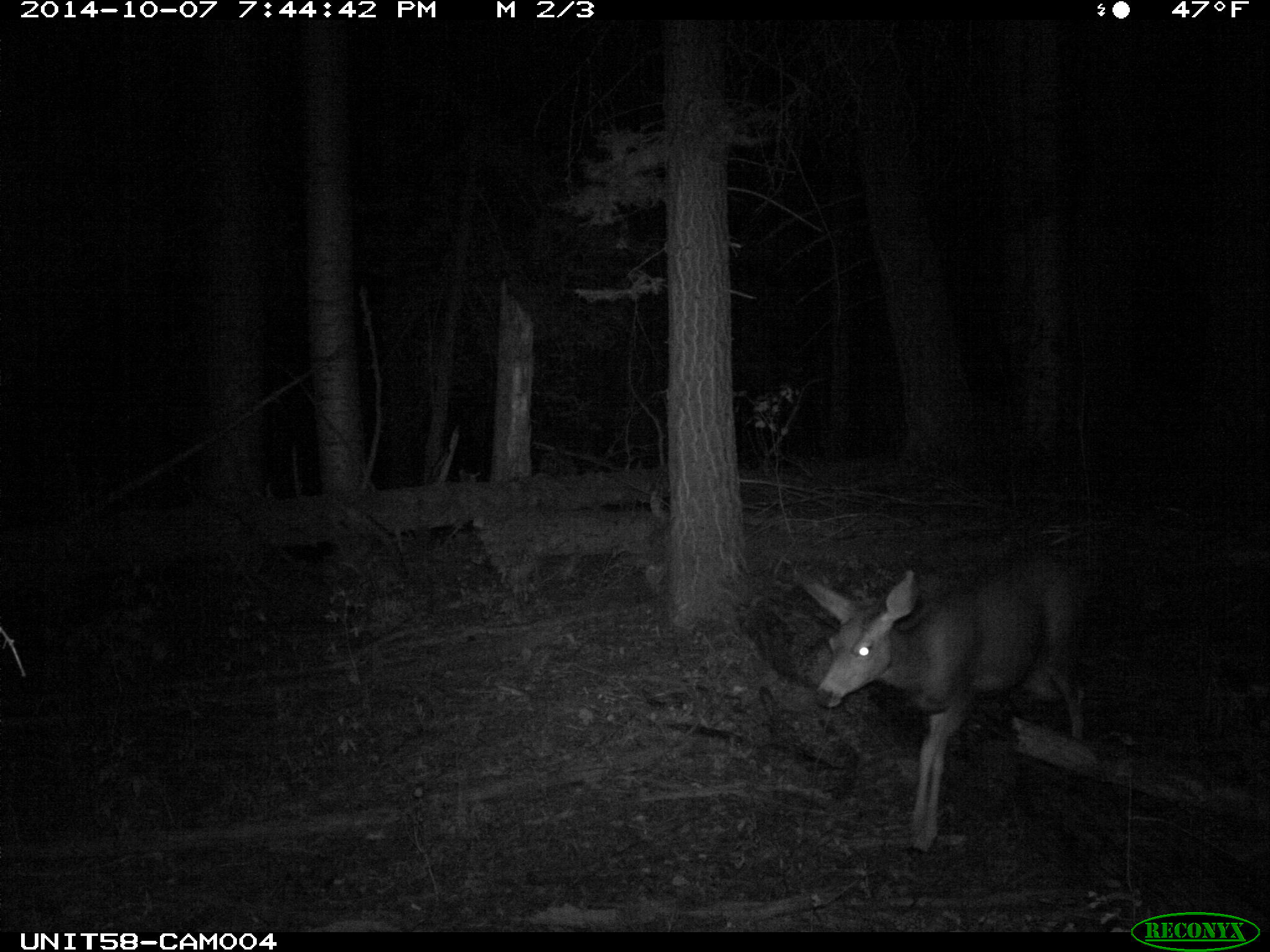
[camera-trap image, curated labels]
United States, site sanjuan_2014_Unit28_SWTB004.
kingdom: Animalia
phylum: Chordata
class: Mammalia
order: Artiodactyla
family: Cervidae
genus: Odocoileus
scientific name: Odocoileus hemionus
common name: mule deer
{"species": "Odocoileus hemionus (mule deer)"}